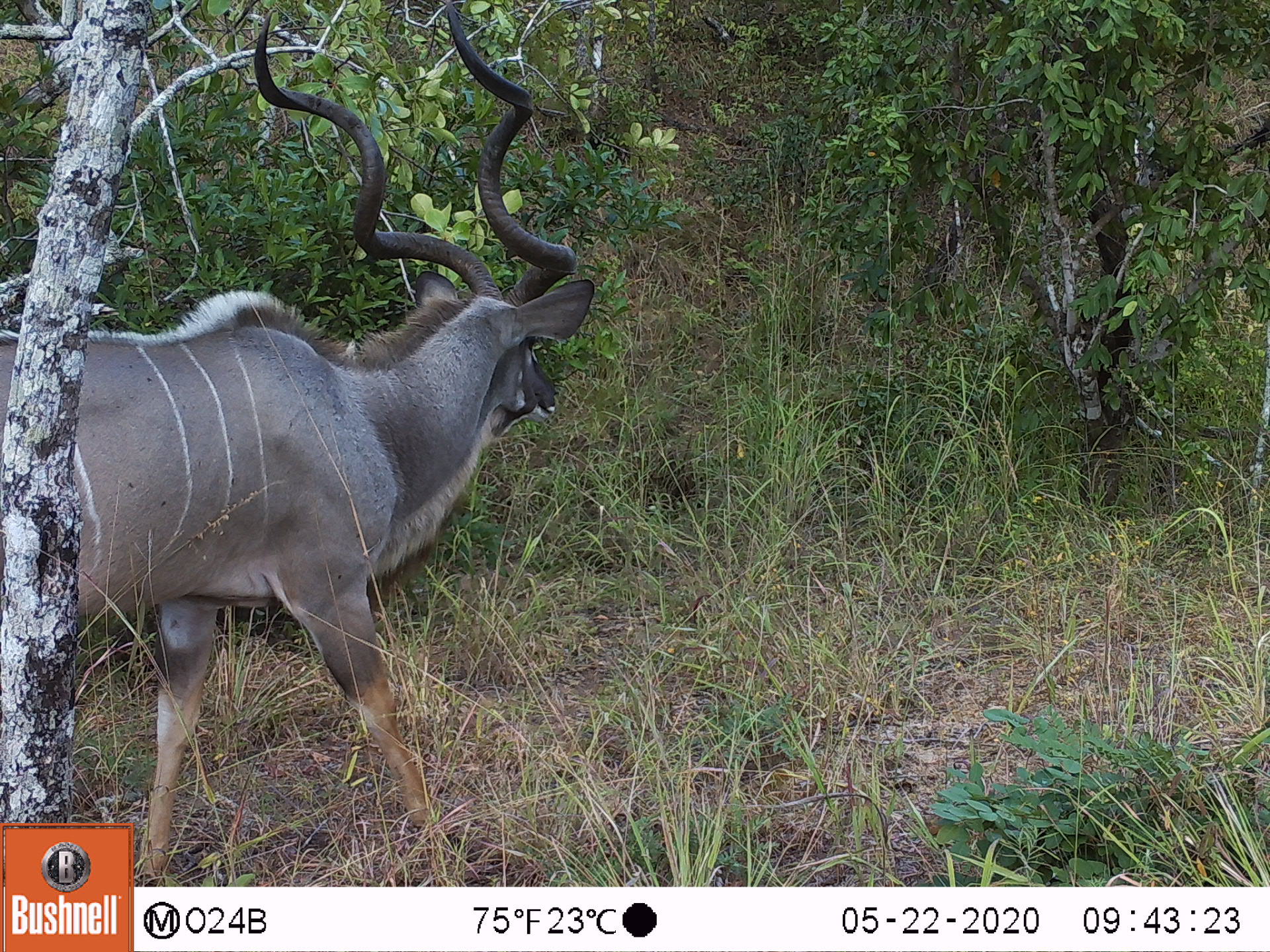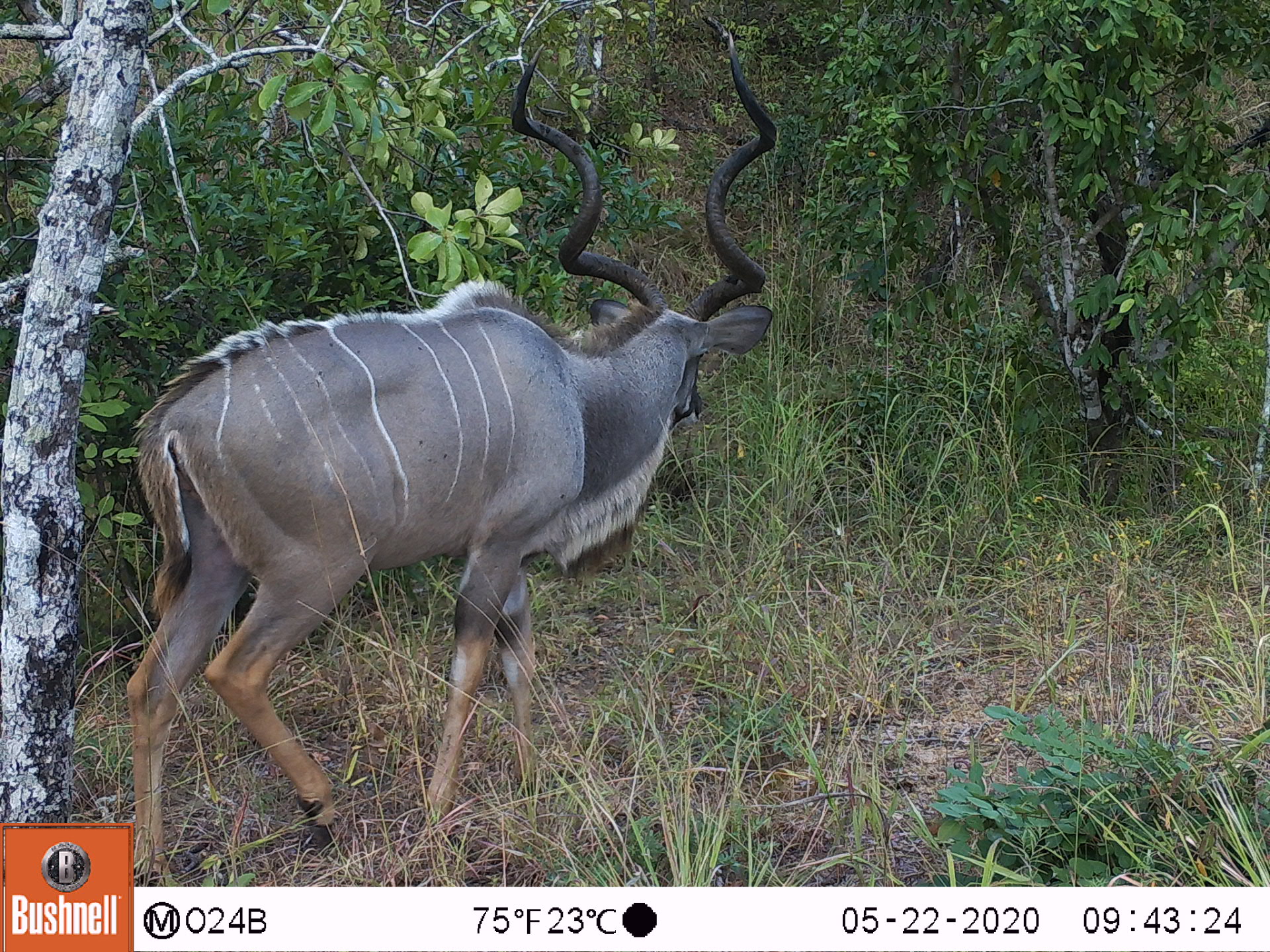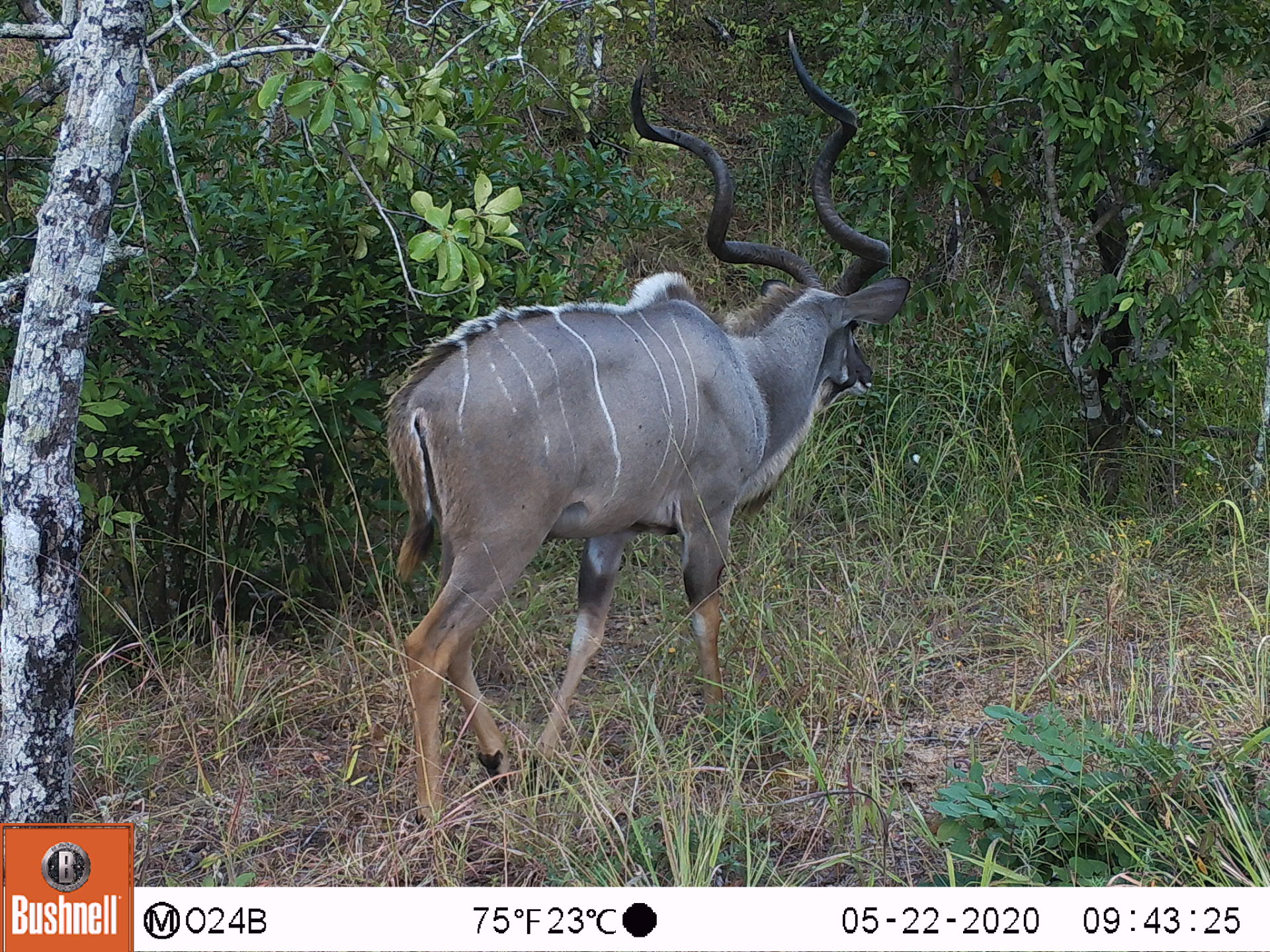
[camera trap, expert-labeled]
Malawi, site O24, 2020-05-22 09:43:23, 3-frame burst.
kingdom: Animalia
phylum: Chordata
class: Mammalia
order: Artiodactyla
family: Bovidae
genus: Tragelaphus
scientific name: Tragelaphus strepsiceros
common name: greater kudu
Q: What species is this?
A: Greater kudu (Tragelaphus strepsiceros).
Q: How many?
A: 1.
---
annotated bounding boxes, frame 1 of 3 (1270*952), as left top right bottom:
greater kudu: 3 0 598 819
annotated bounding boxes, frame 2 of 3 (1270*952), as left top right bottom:
greater kudu: 135 28 777 885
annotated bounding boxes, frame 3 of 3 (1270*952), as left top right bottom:
greater kudu: 377 26 913 837